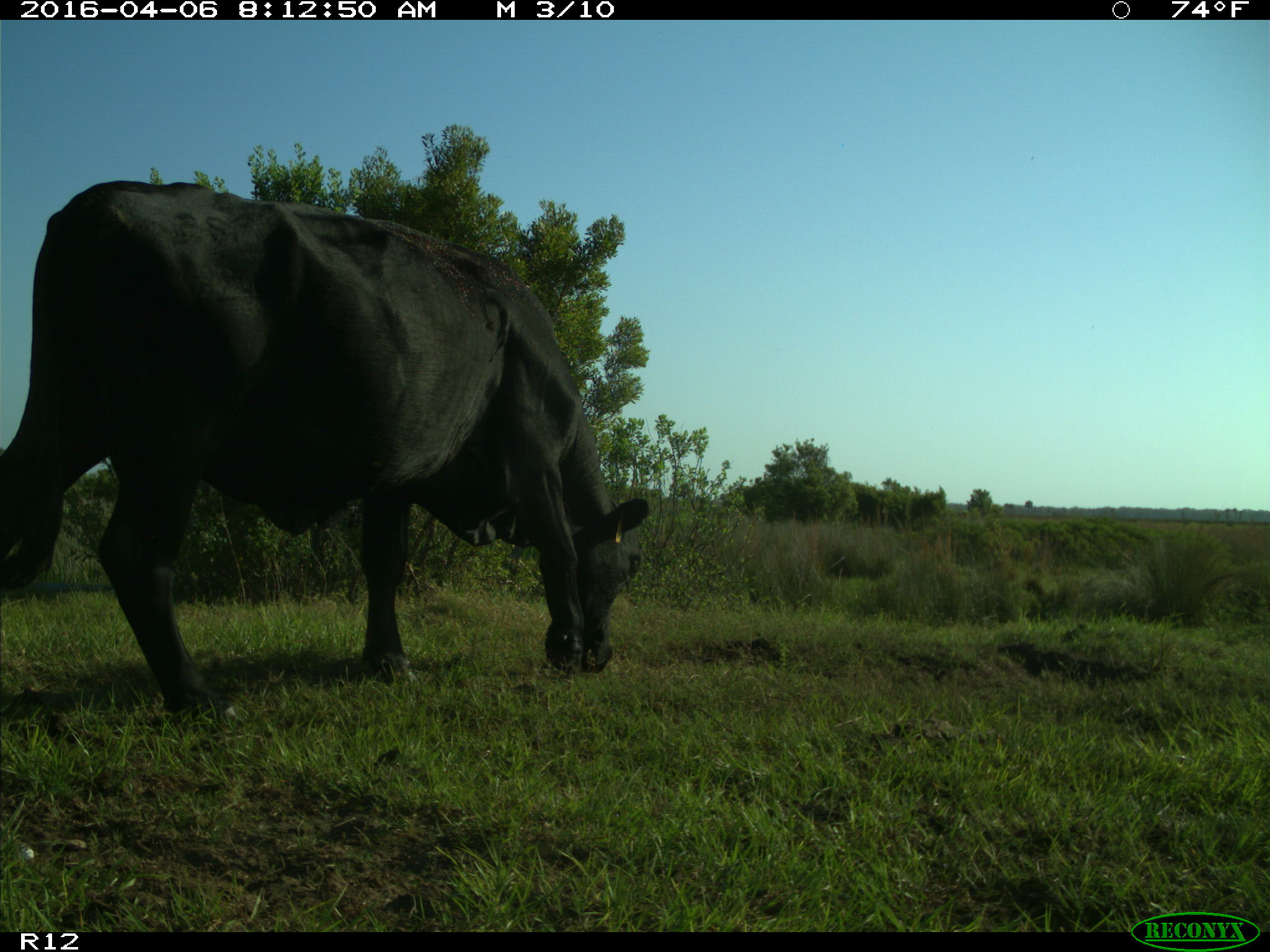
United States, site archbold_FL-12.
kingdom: Animalia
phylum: Chordata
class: Mammalia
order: Artiodactyla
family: Bovidae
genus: Bos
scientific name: Bos taurus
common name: domestic cow